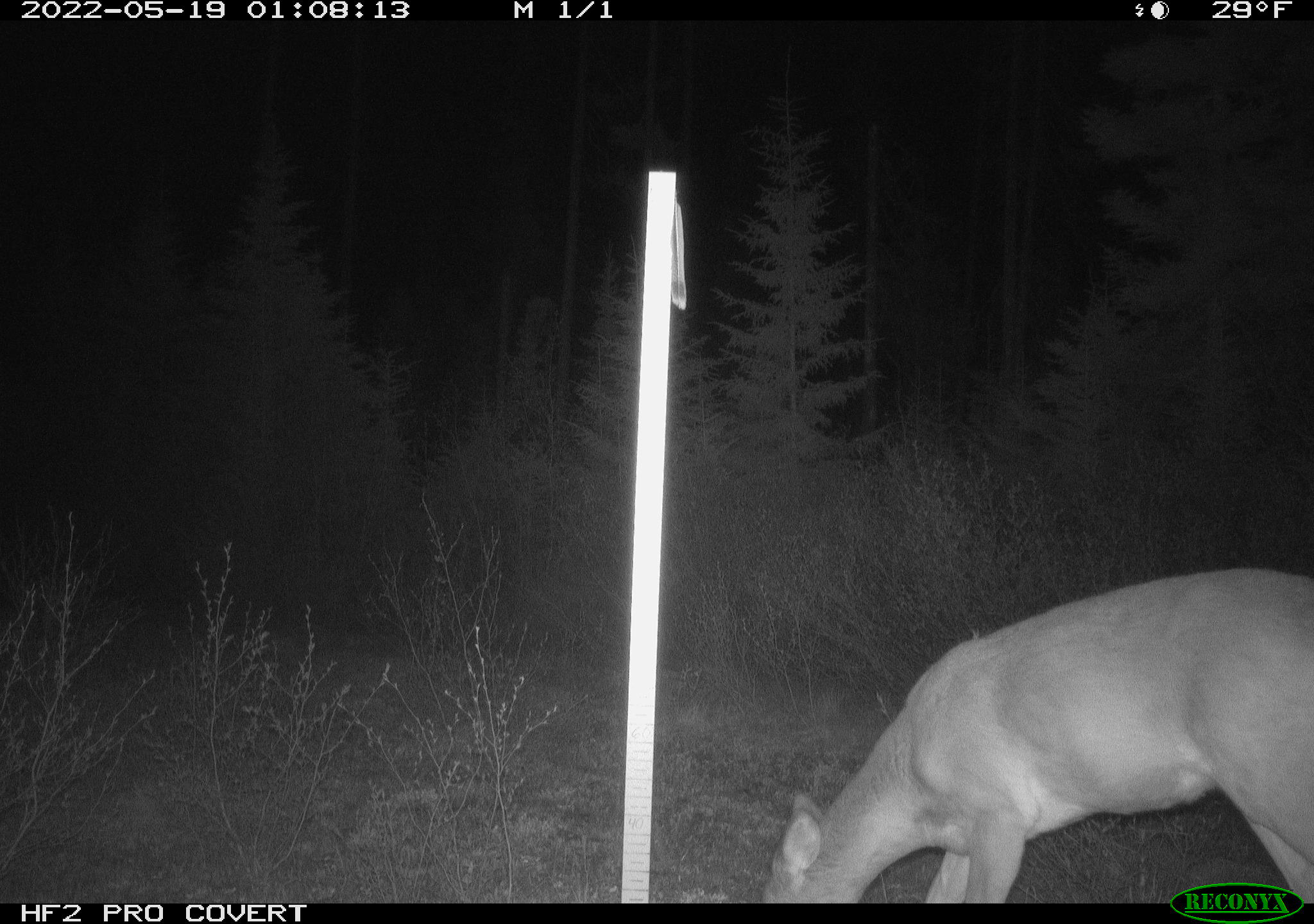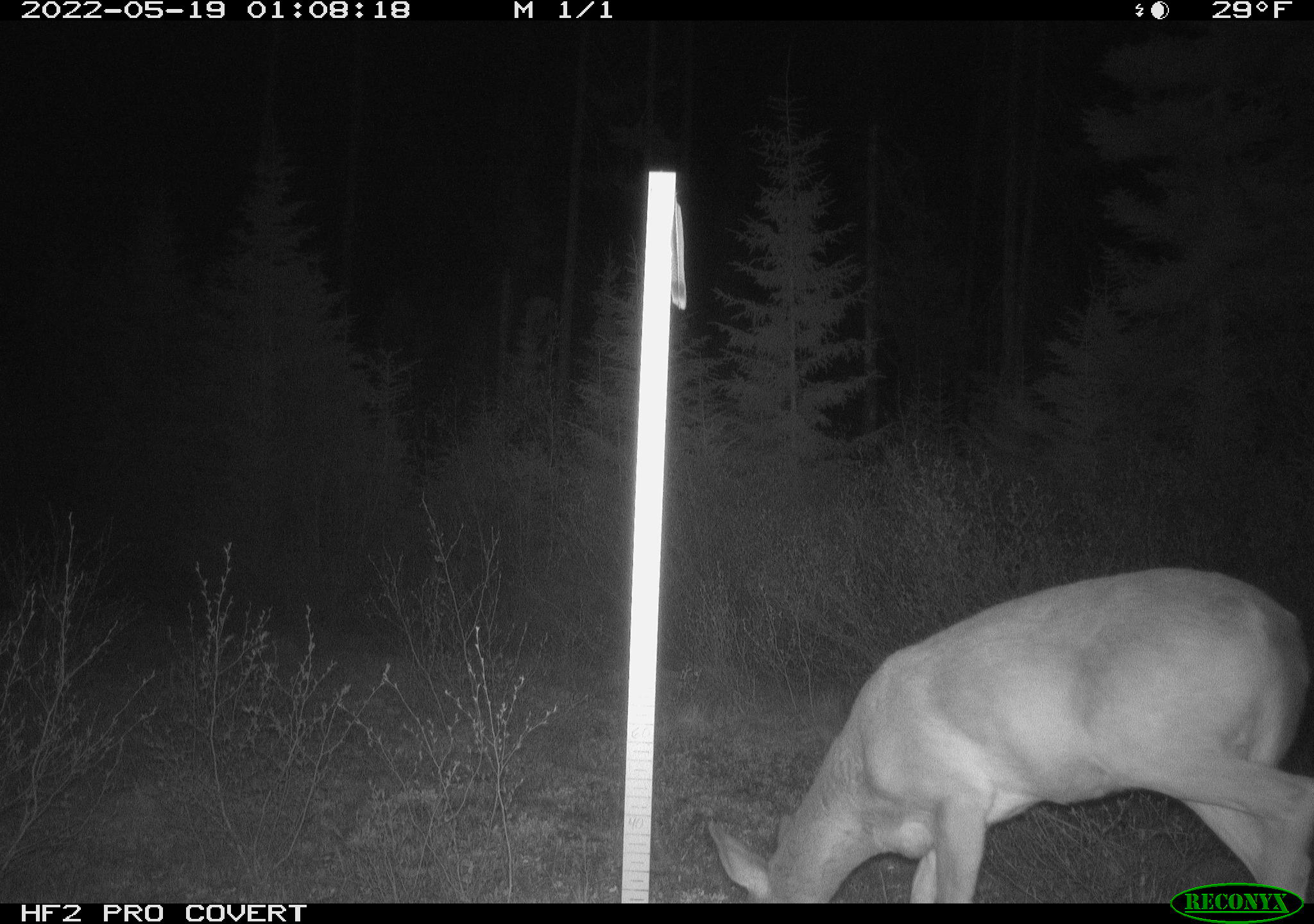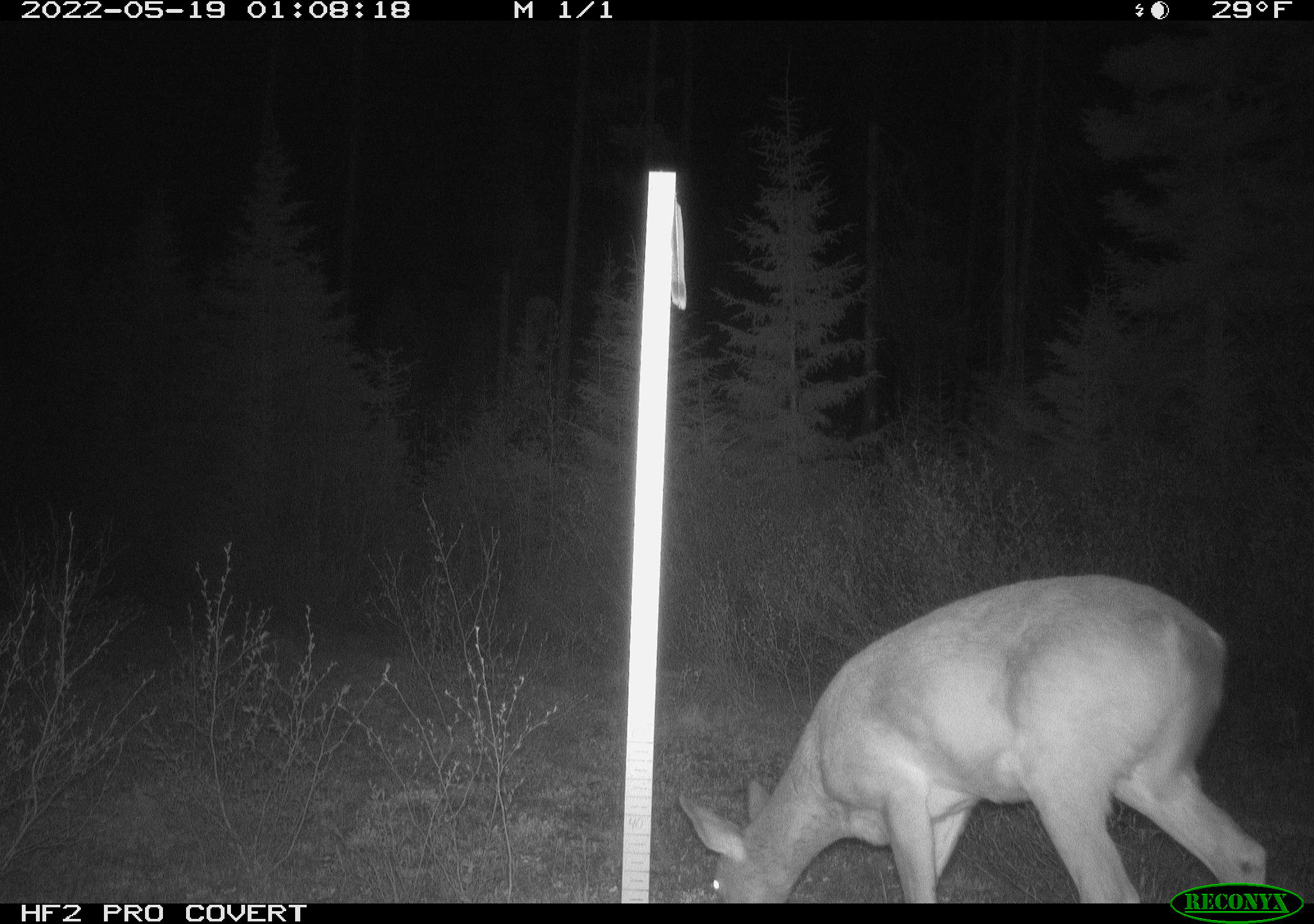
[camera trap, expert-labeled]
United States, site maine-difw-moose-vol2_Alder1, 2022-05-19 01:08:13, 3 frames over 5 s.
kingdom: Animalia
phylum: Chordata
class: Mammalia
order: Artiodactyla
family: Cervidae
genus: Odocoileus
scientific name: Odocoileus virginianus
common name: white-tailed deer